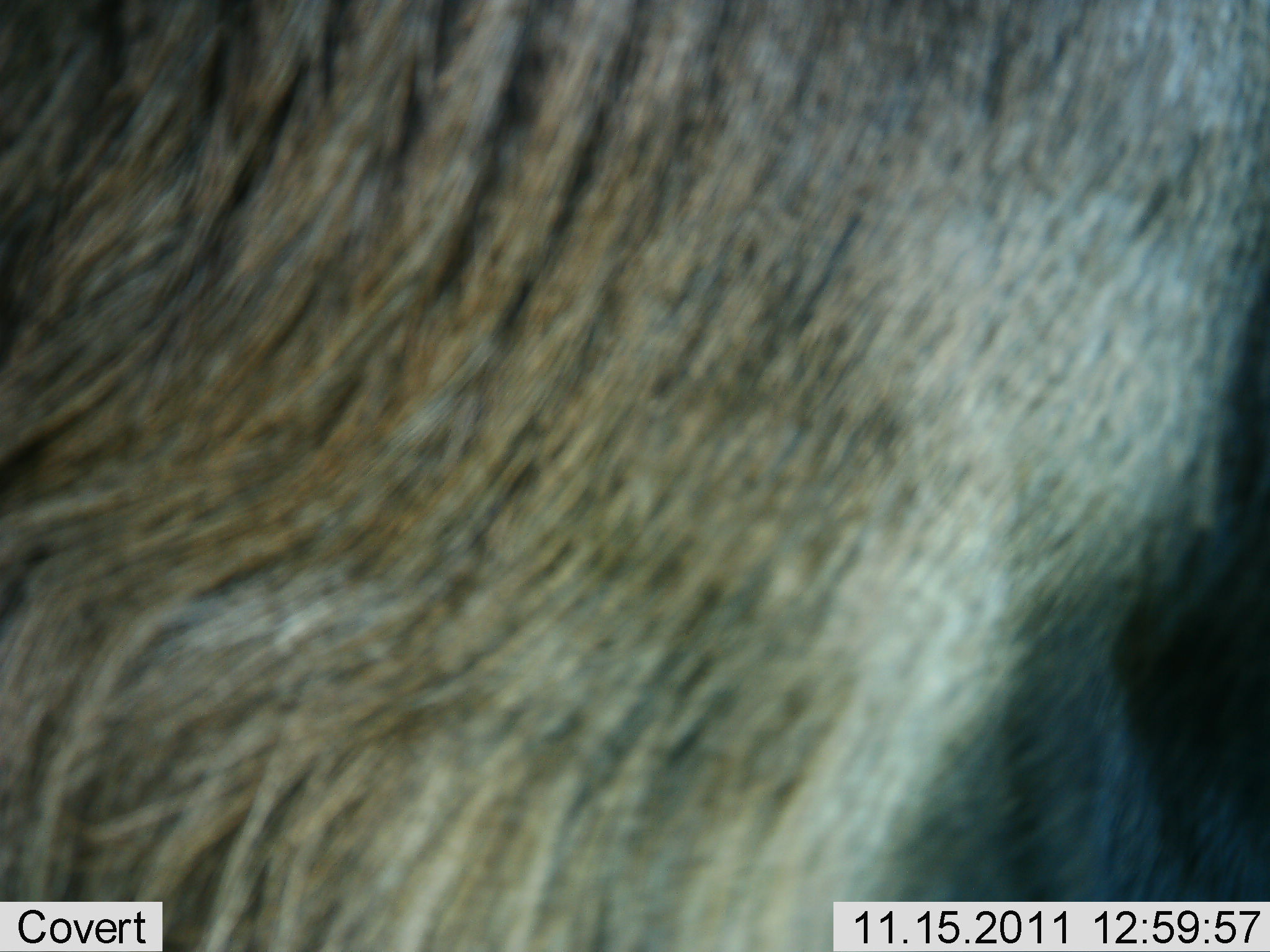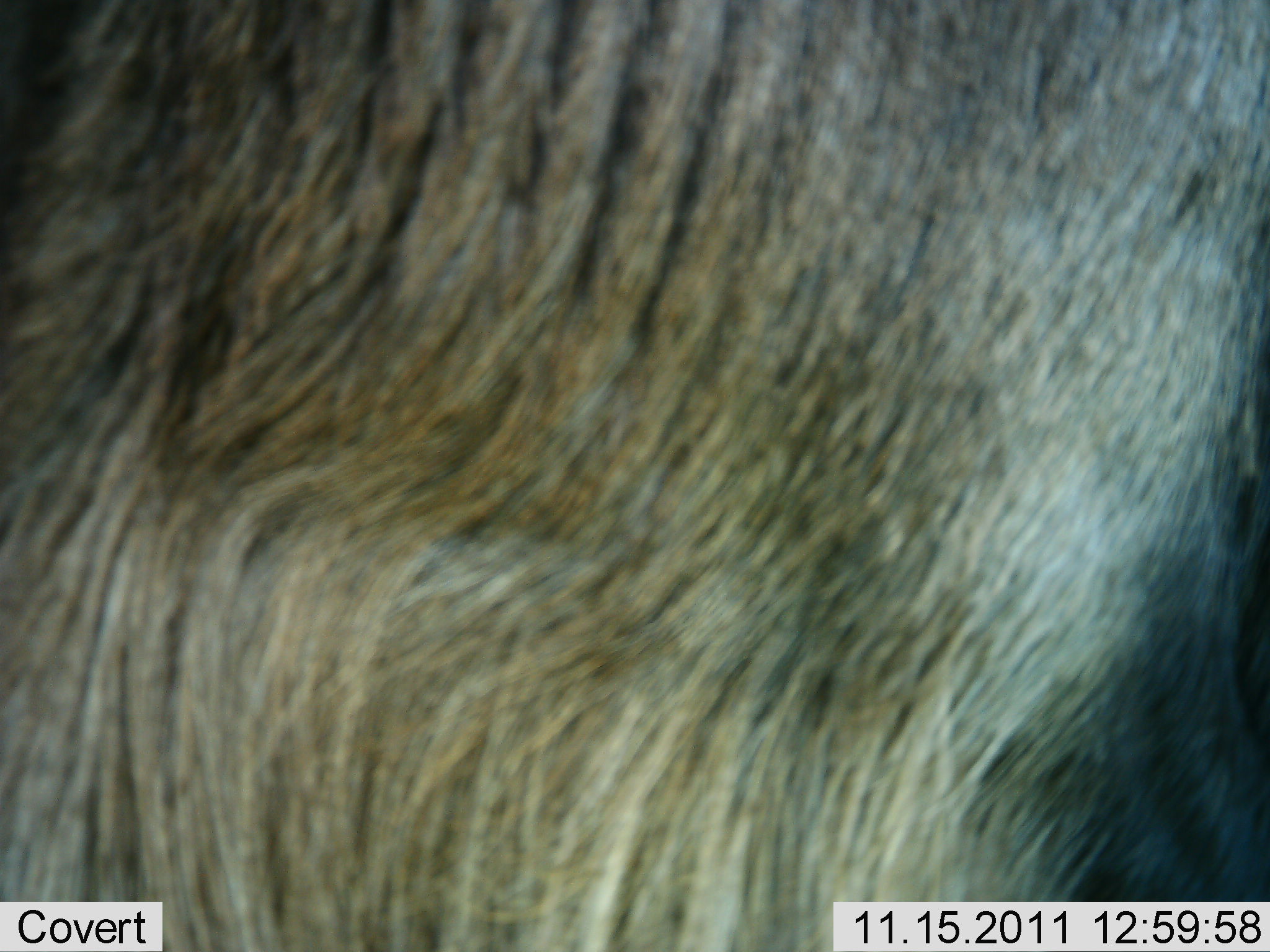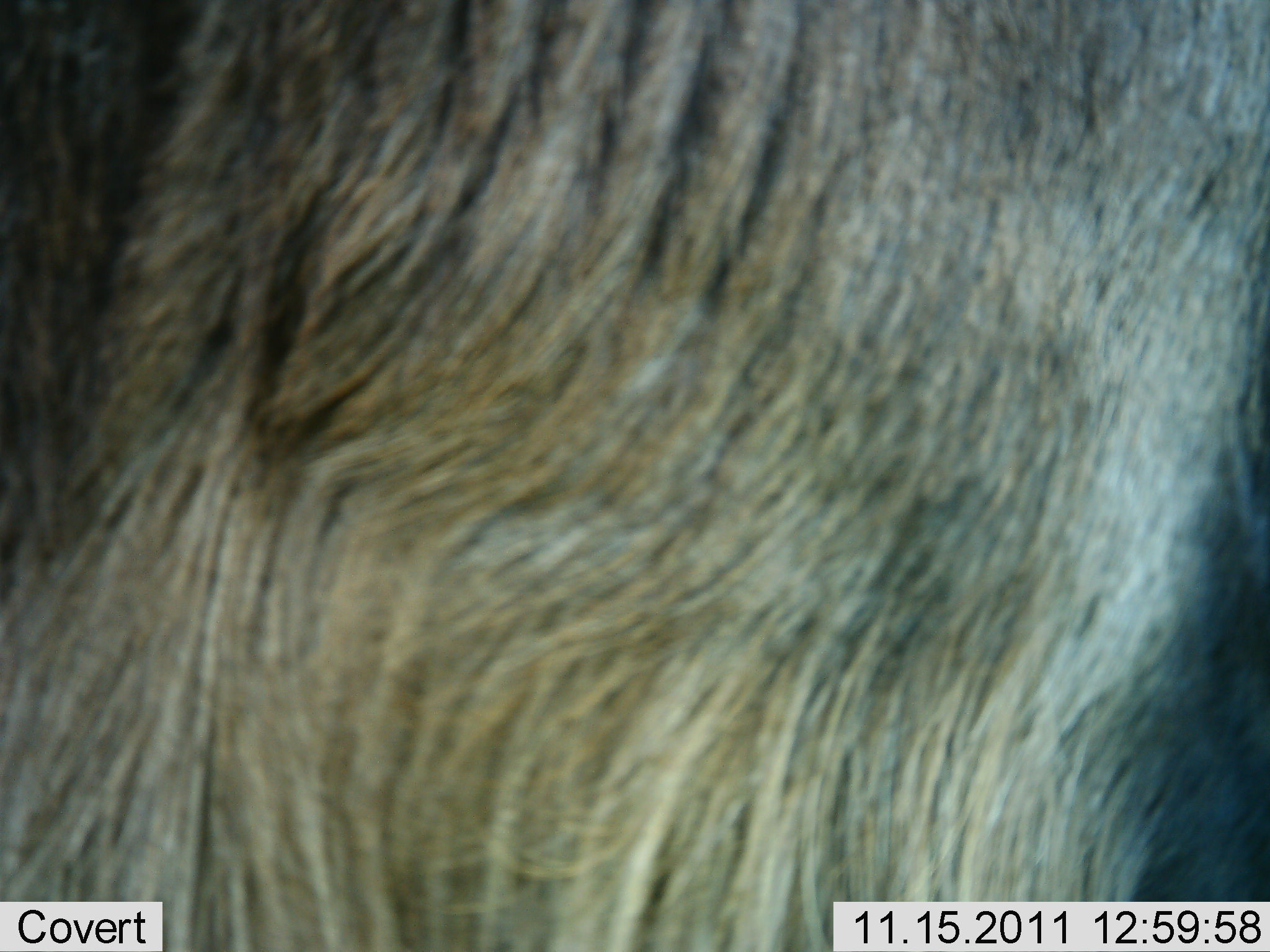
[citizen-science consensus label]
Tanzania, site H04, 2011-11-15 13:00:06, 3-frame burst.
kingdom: Animalia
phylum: Chordata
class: Mammalia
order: Artiodactyla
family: Bovidae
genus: Connochaetes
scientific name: Connochaetes taurinus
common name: blue wildebeest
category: wildebeest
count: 1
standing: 80%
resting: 0%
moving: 20%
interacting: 0%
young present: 0%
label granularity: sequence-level